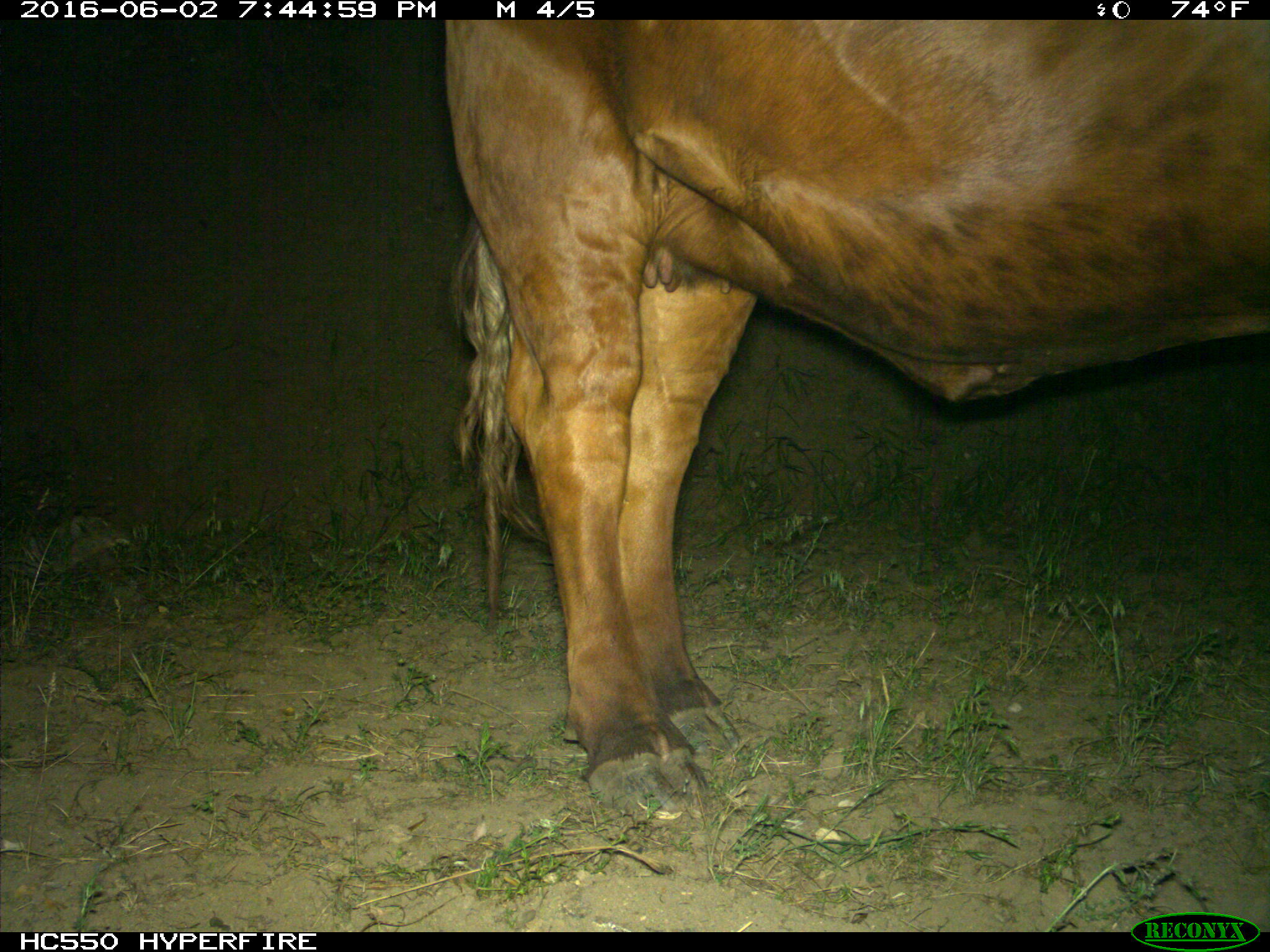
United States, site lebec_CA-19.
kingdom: Animalia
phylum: Chordata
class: Mammalia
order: Artiodactyla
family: Bovidae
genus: Bos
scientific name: Bos taurus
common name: domestic cow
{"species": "Bos taurus (domestic cow)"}